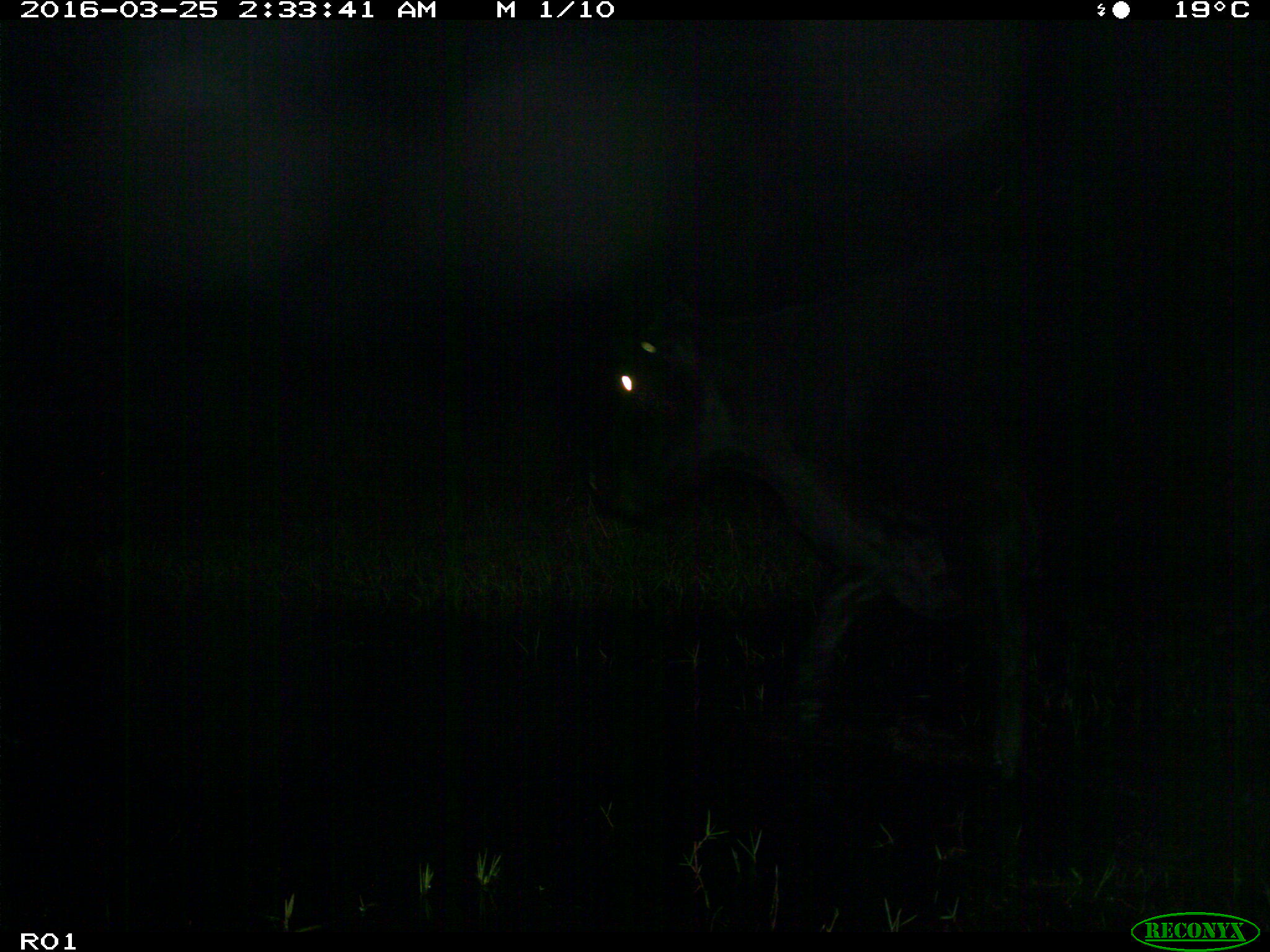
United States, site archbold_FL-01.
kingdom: Animalia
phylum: Chordata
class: Mammalia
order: Artiodactyla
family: Bovidae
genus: Bos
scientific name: Bos taurus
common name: domestic cow